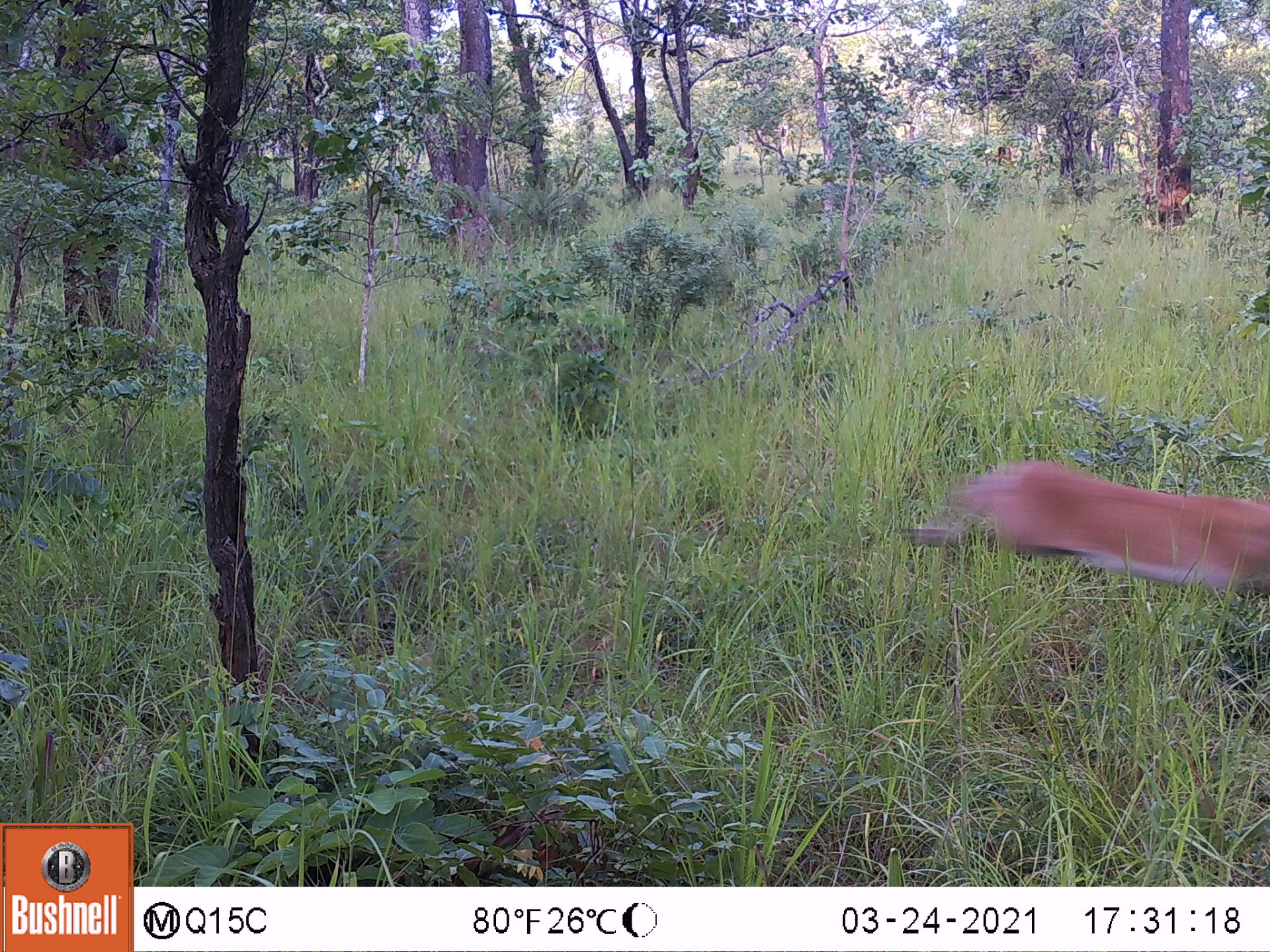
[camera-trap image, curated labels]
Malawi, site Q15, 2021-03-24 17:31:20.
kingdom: Animalia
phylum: Chordata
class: Mammalia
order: Artiodactyla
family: Bovidae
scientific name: Antilopinae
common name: small antelope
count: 1